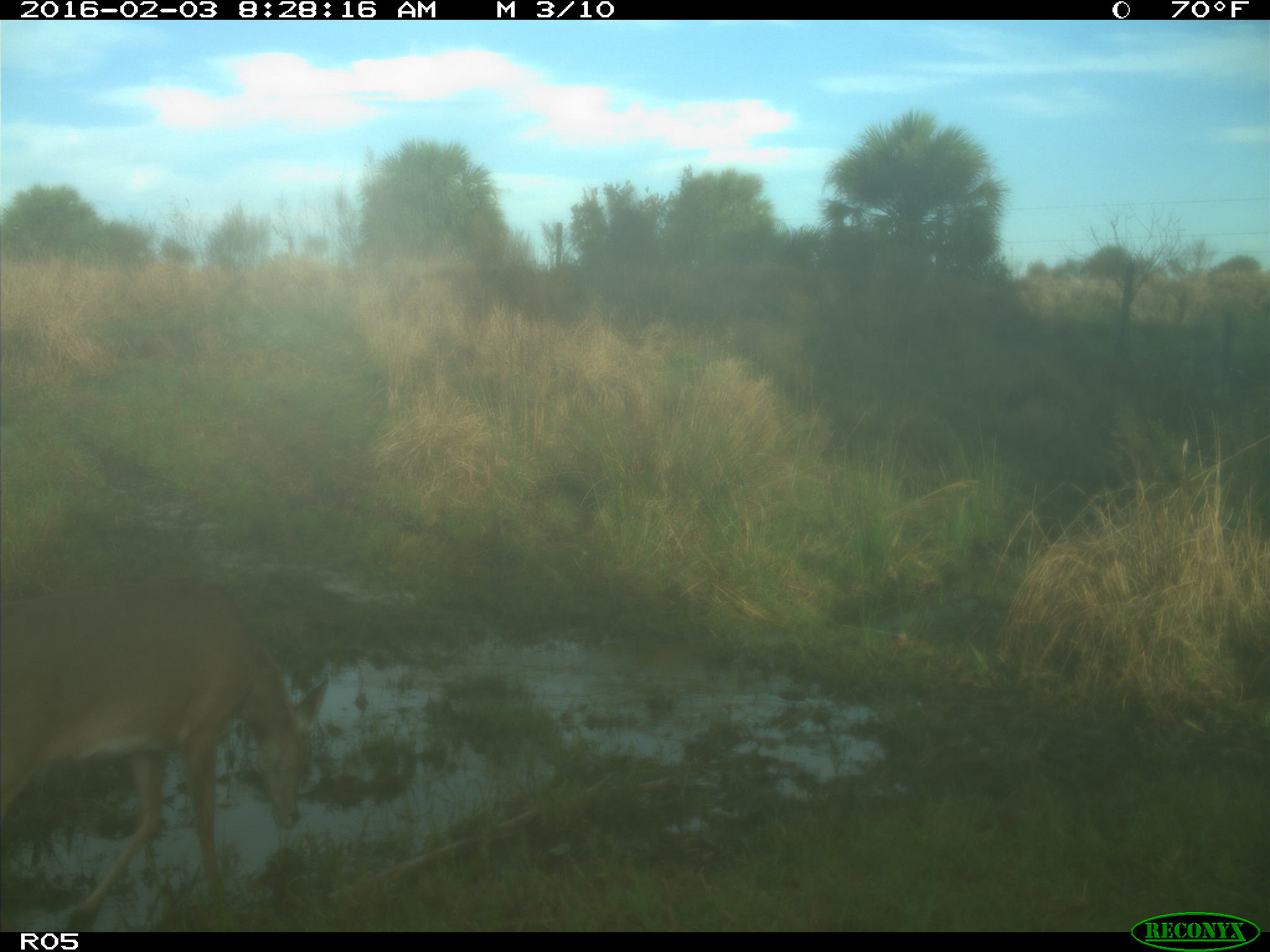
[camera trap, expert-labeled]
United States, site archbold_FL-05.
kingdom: Animalia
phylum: Chordata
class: Mammalia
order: Artiodactyla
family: Cervidae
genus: Odocoileus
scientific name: Odocoileus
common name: deer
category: unidentified deer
Unidentified deer (deer) (Odocoileus).